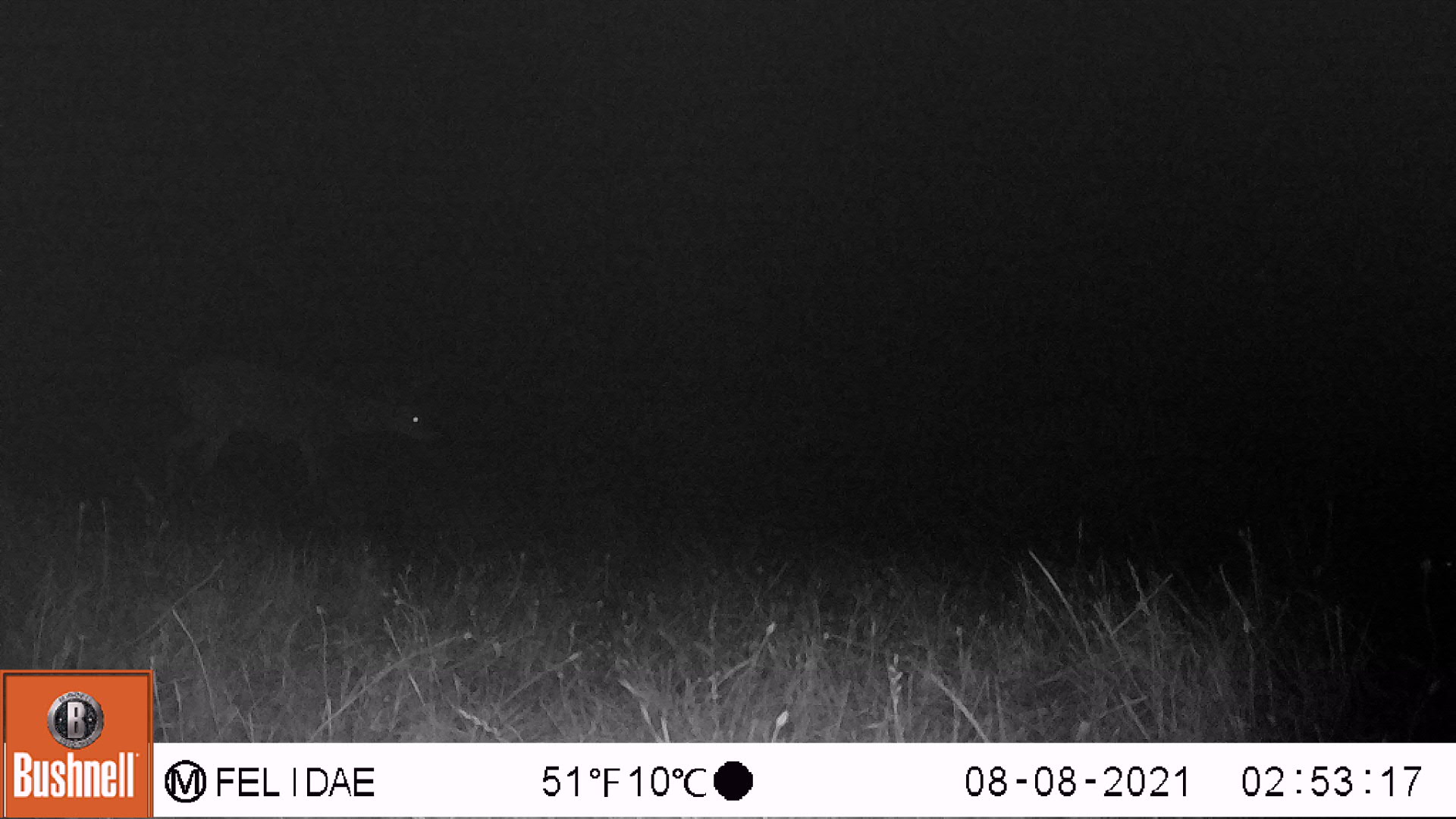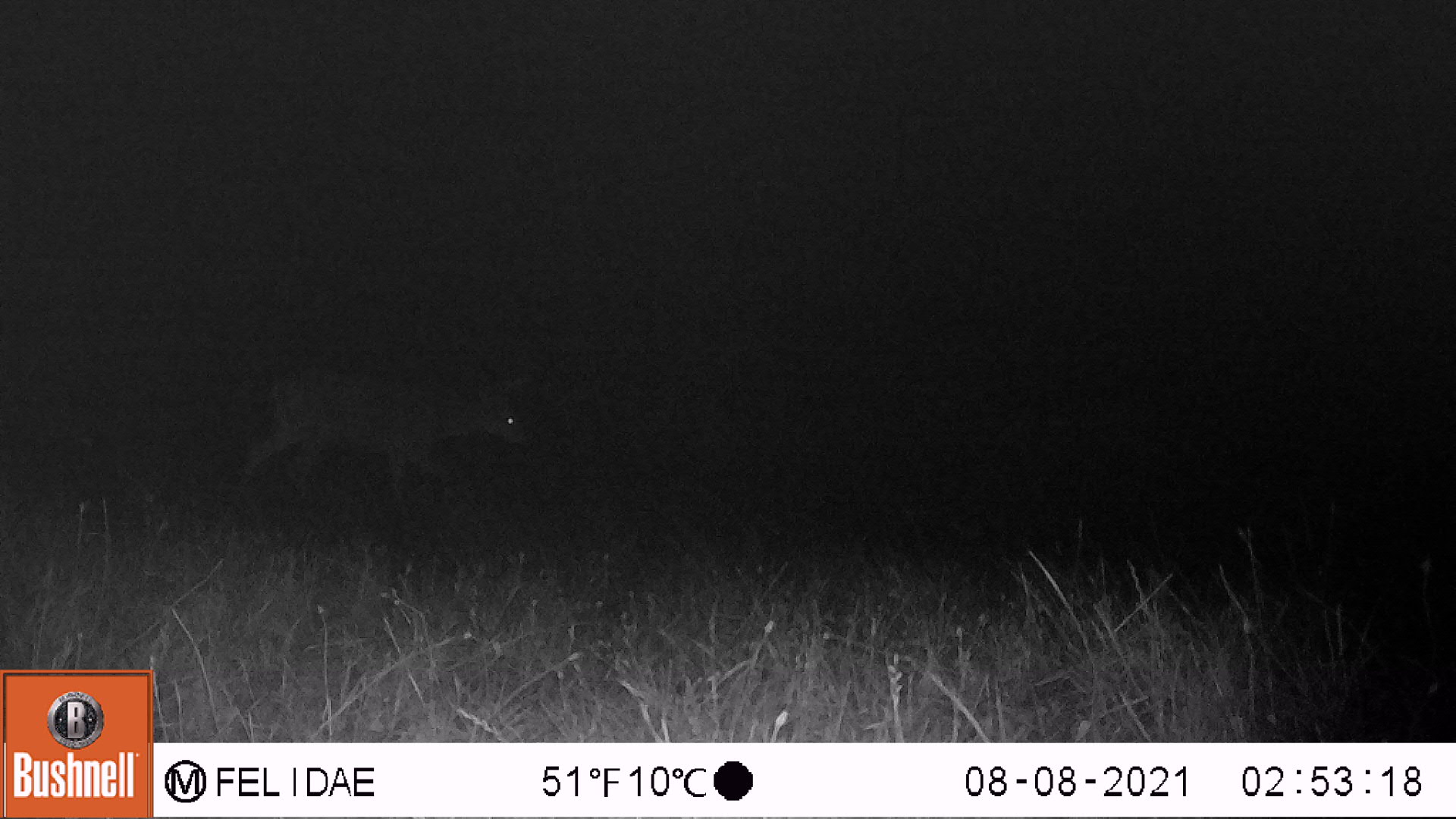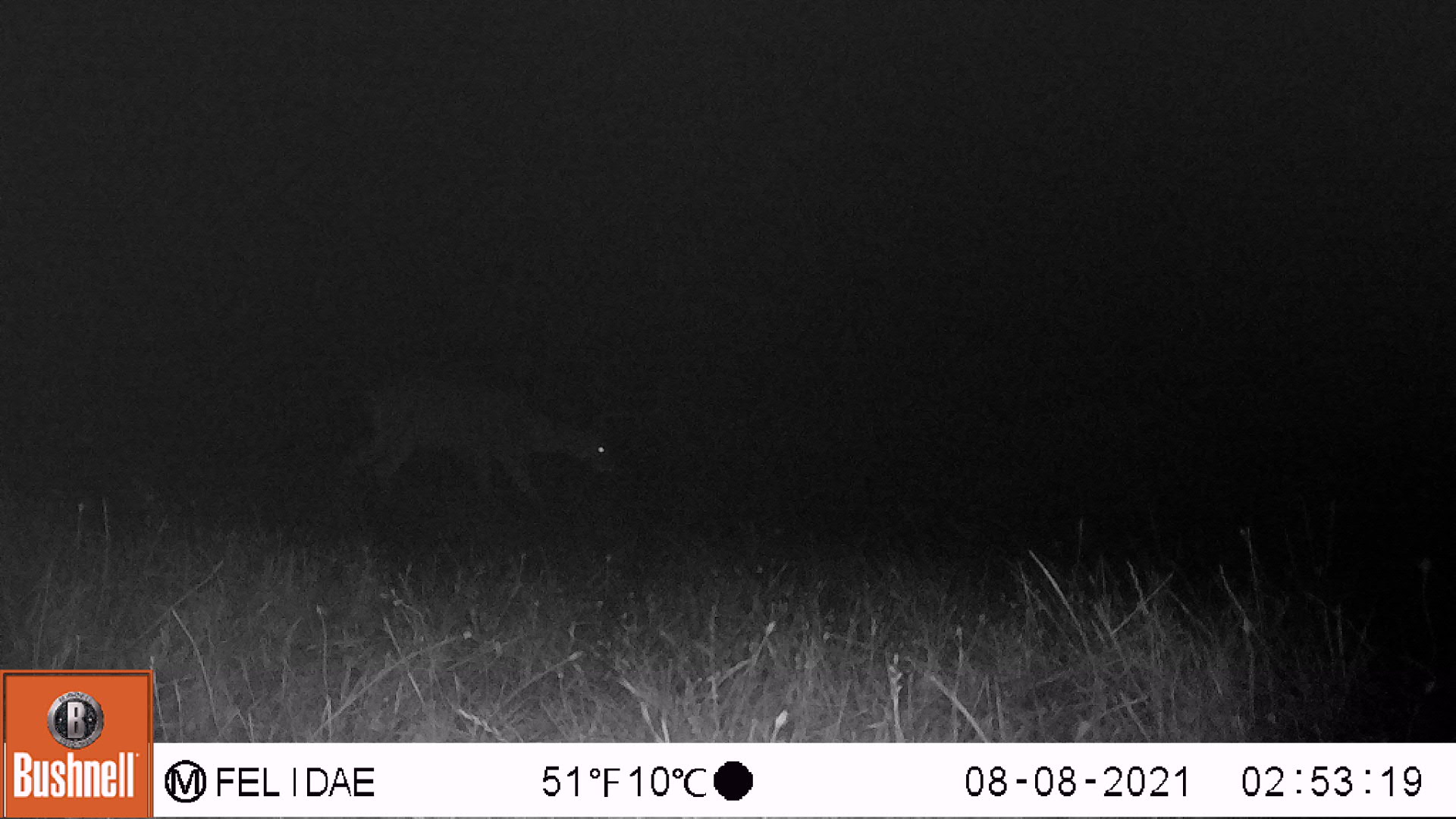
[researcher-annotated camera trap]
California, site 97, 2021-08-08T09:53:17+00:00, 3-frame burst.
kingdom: Animalia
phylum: Chordata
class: Mammalia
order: Artiodactyla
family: Cervidae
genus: Odocoileus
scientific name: Odocoileus hemionus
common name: mule deer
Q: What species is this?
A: Mule deer (Odocoileus hemionus).